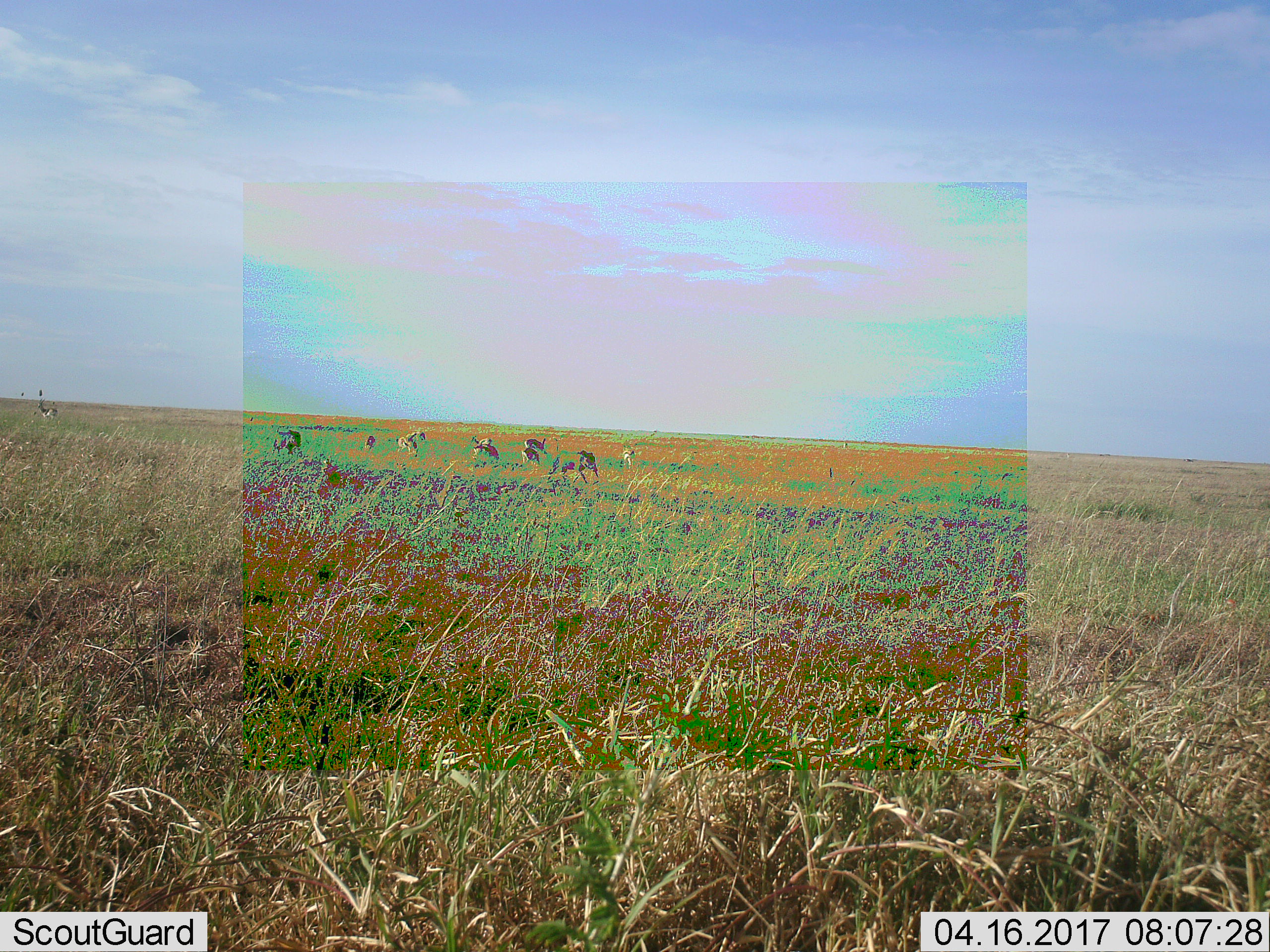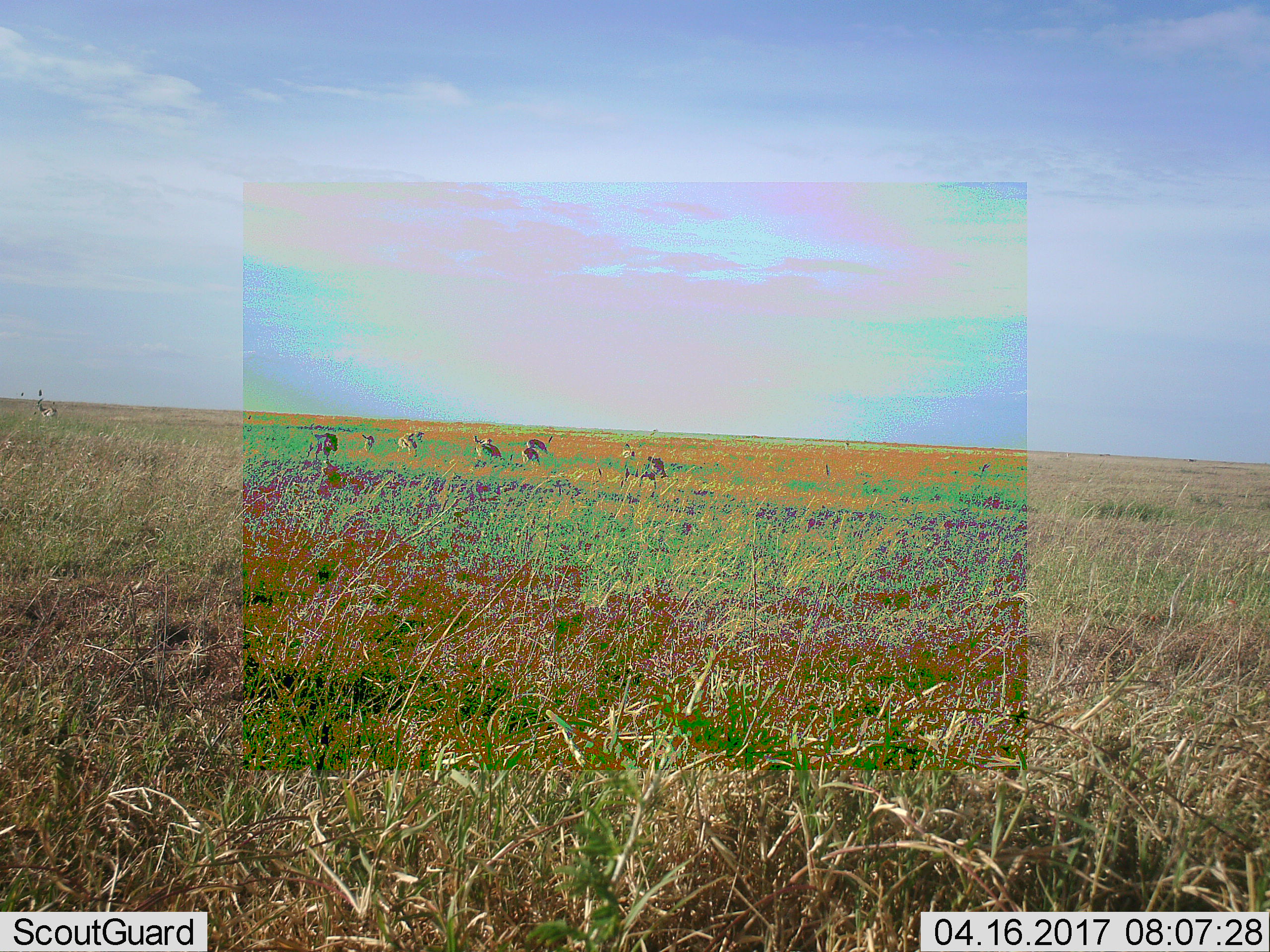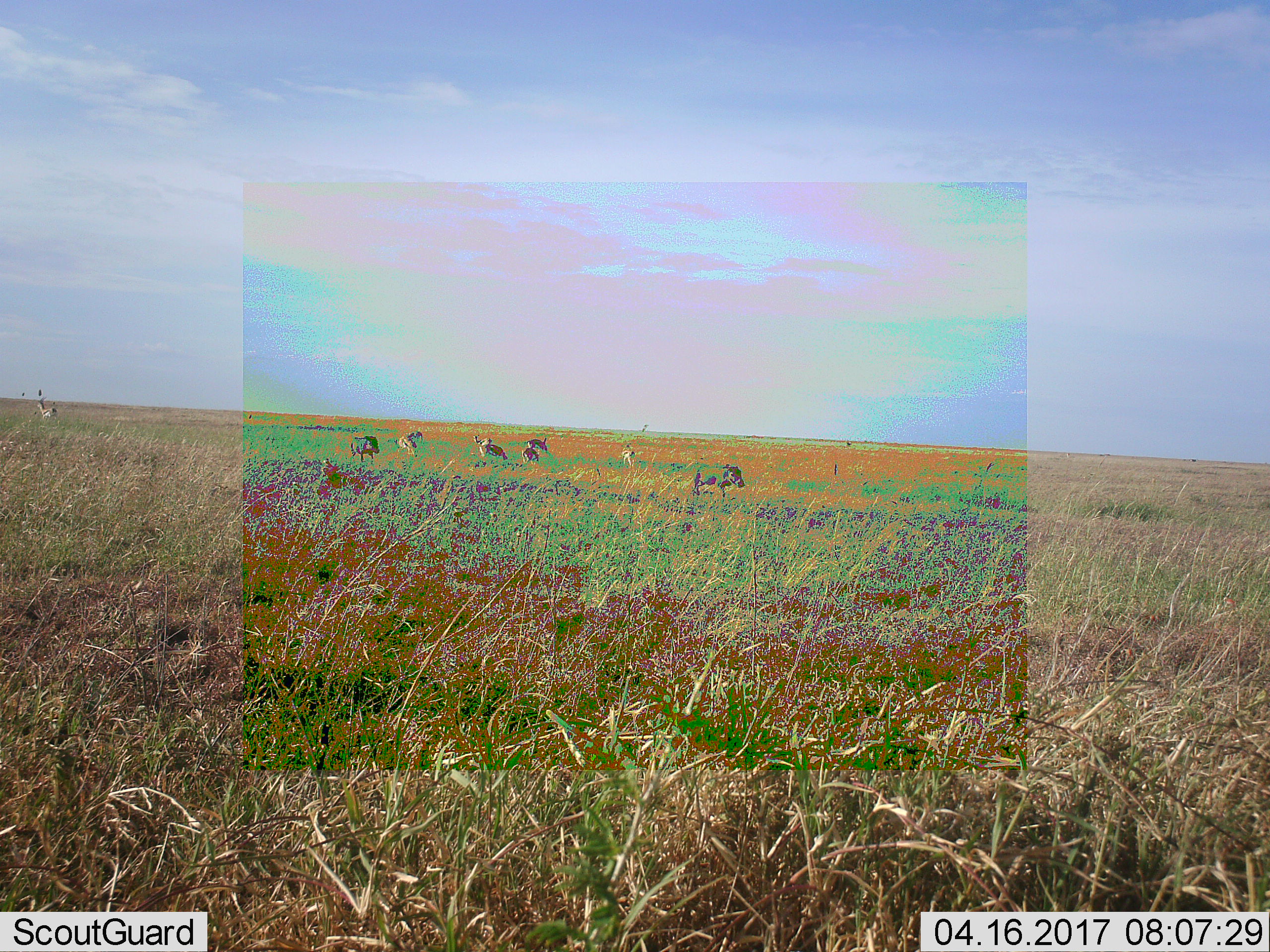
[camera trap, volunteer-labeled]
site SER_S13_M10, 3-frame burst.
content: unidentified animal